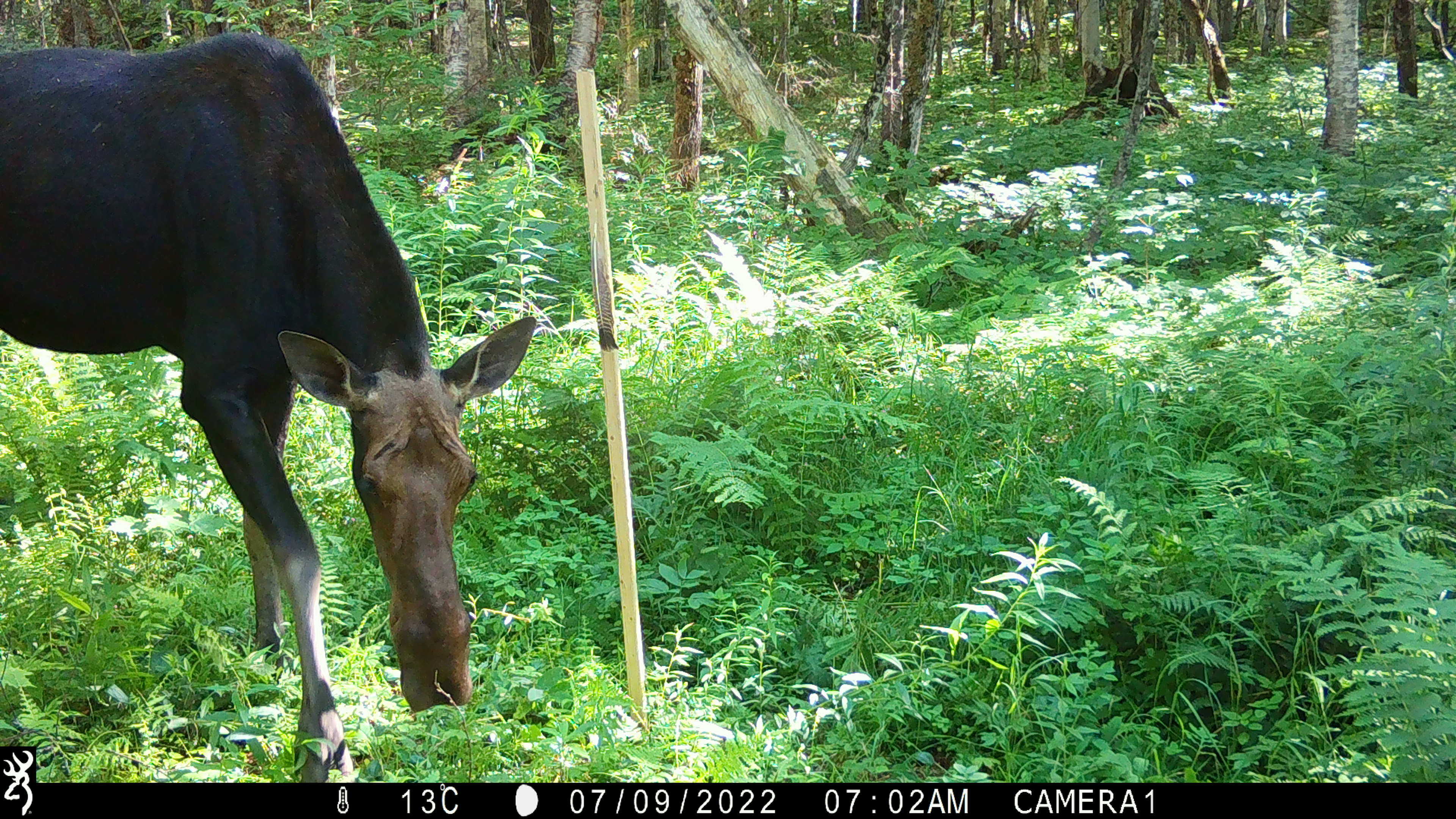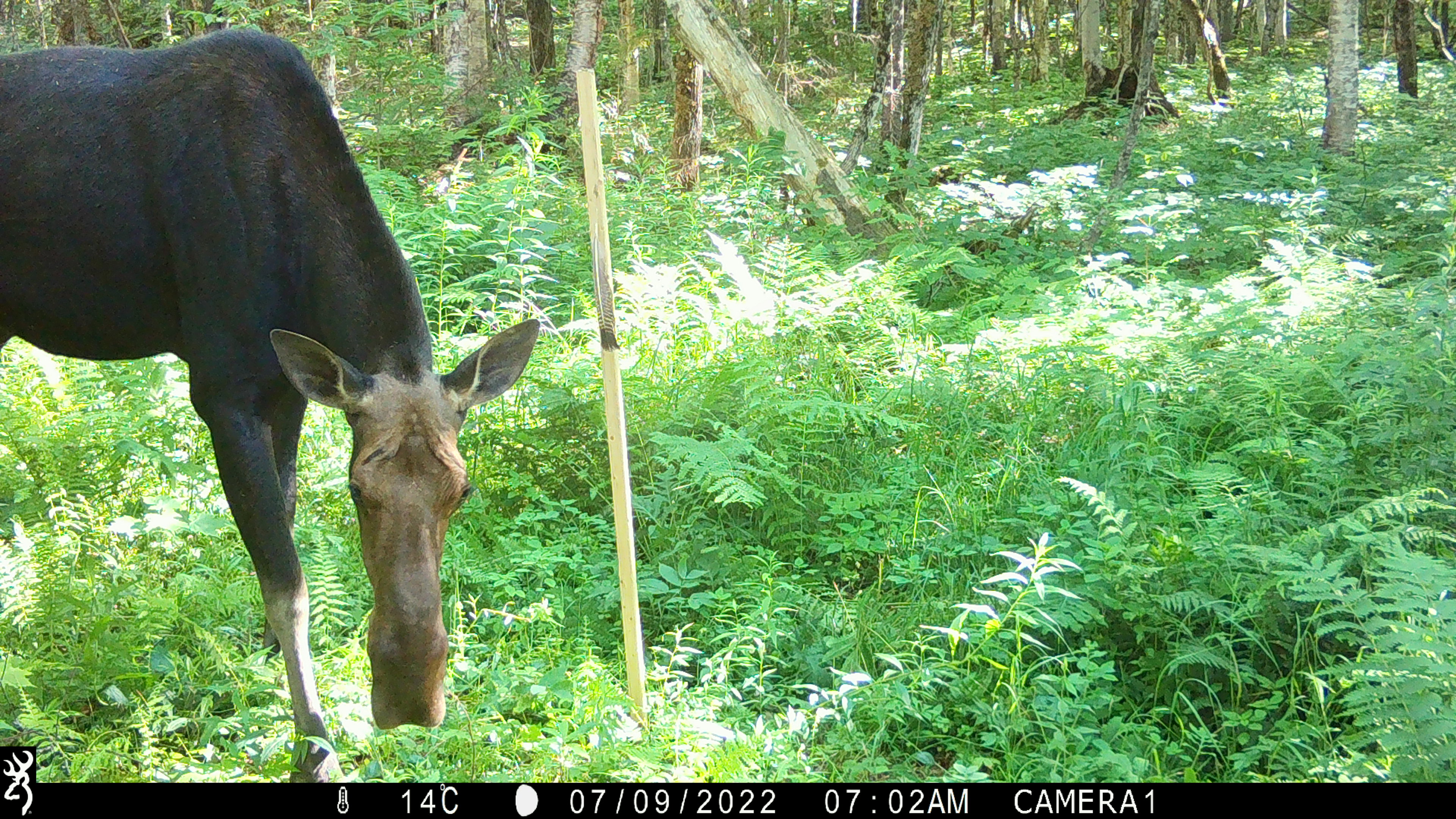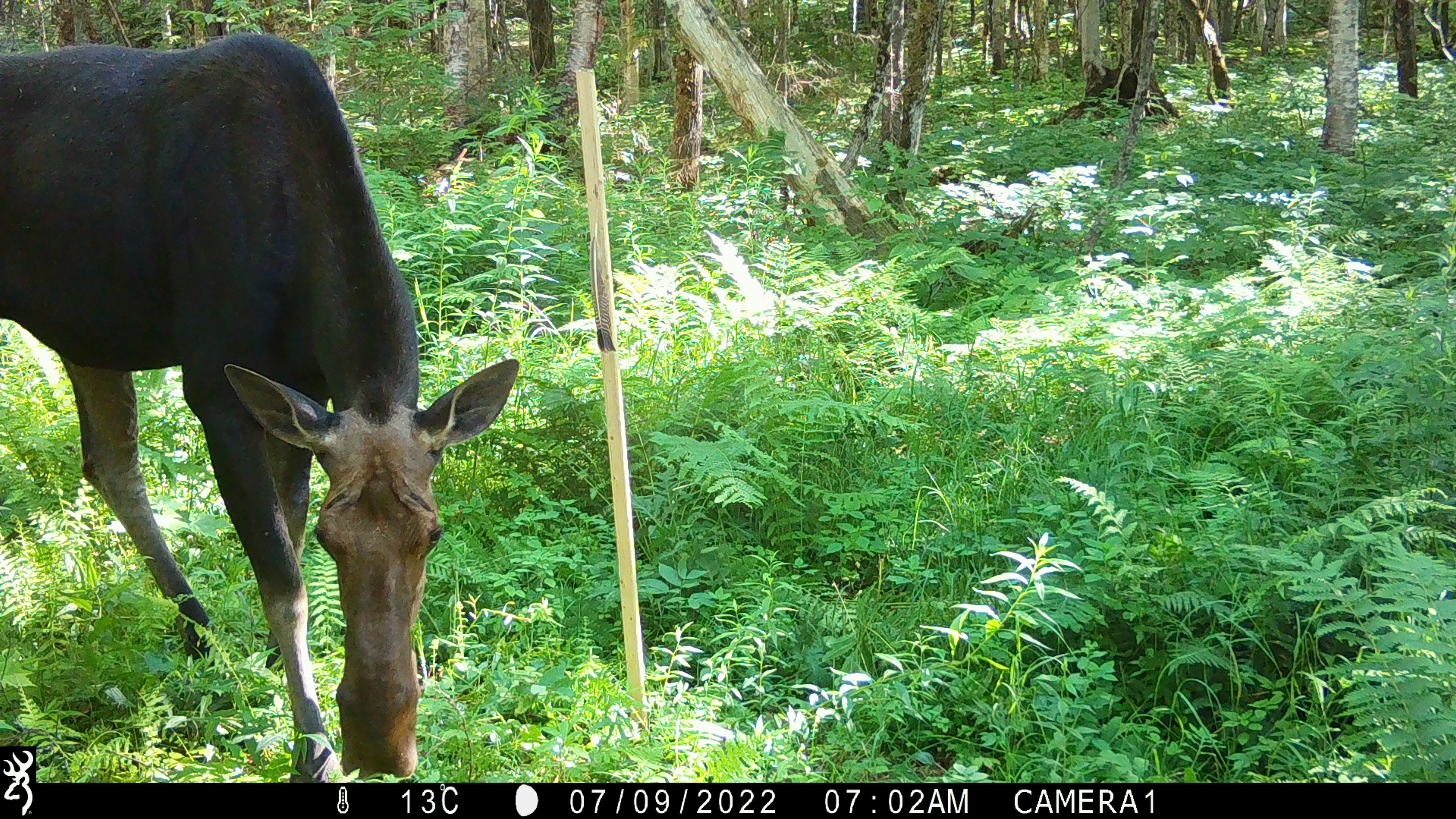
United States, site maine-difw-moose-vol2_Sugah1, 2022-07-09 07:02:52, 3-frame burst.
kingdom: Animalia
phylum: Chordata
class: Mammalia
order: Artiodactyla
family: Cervidae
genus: Alces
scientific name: Alces alces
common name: moose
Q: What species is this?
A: Moose (Alces alces).